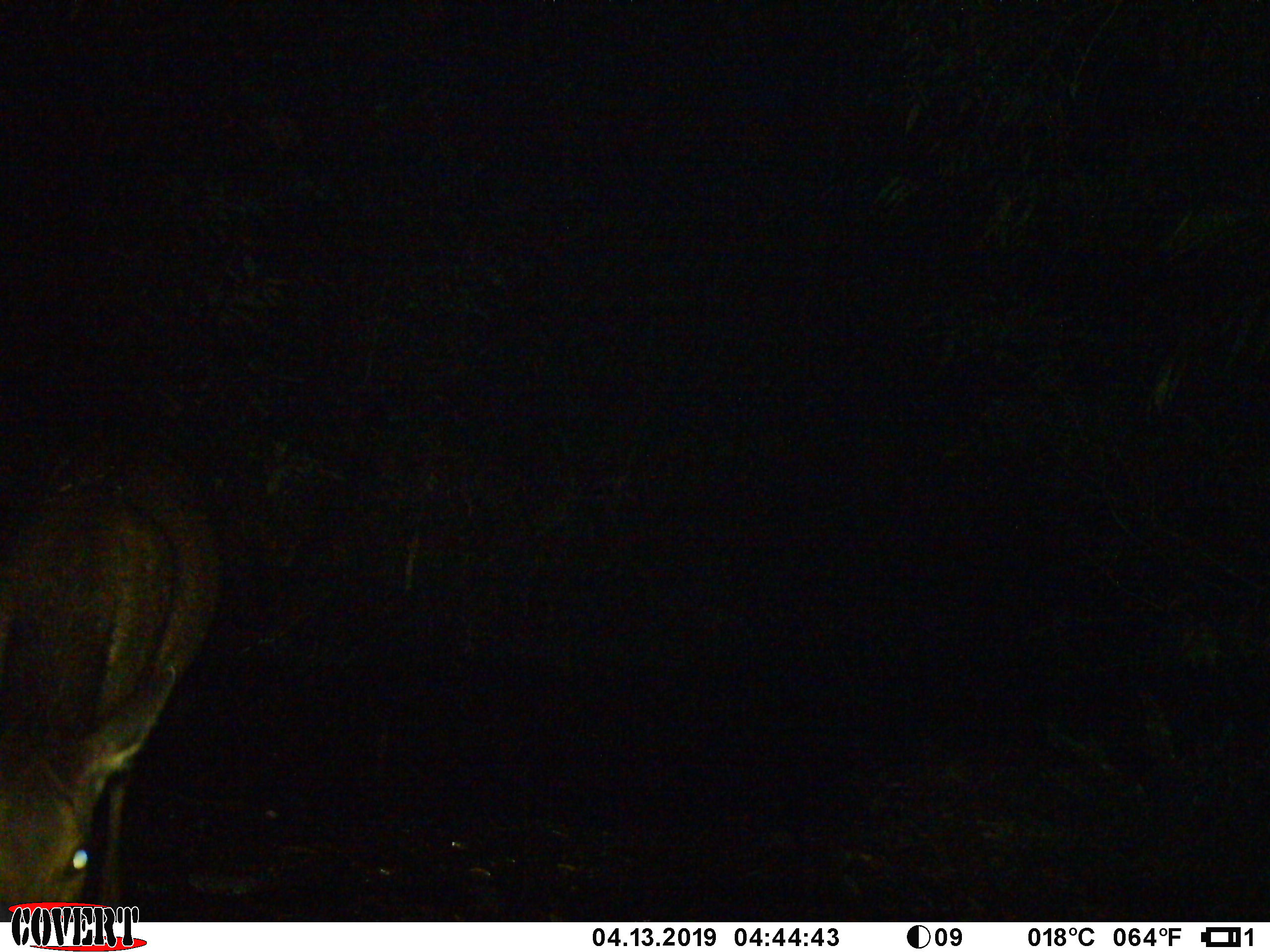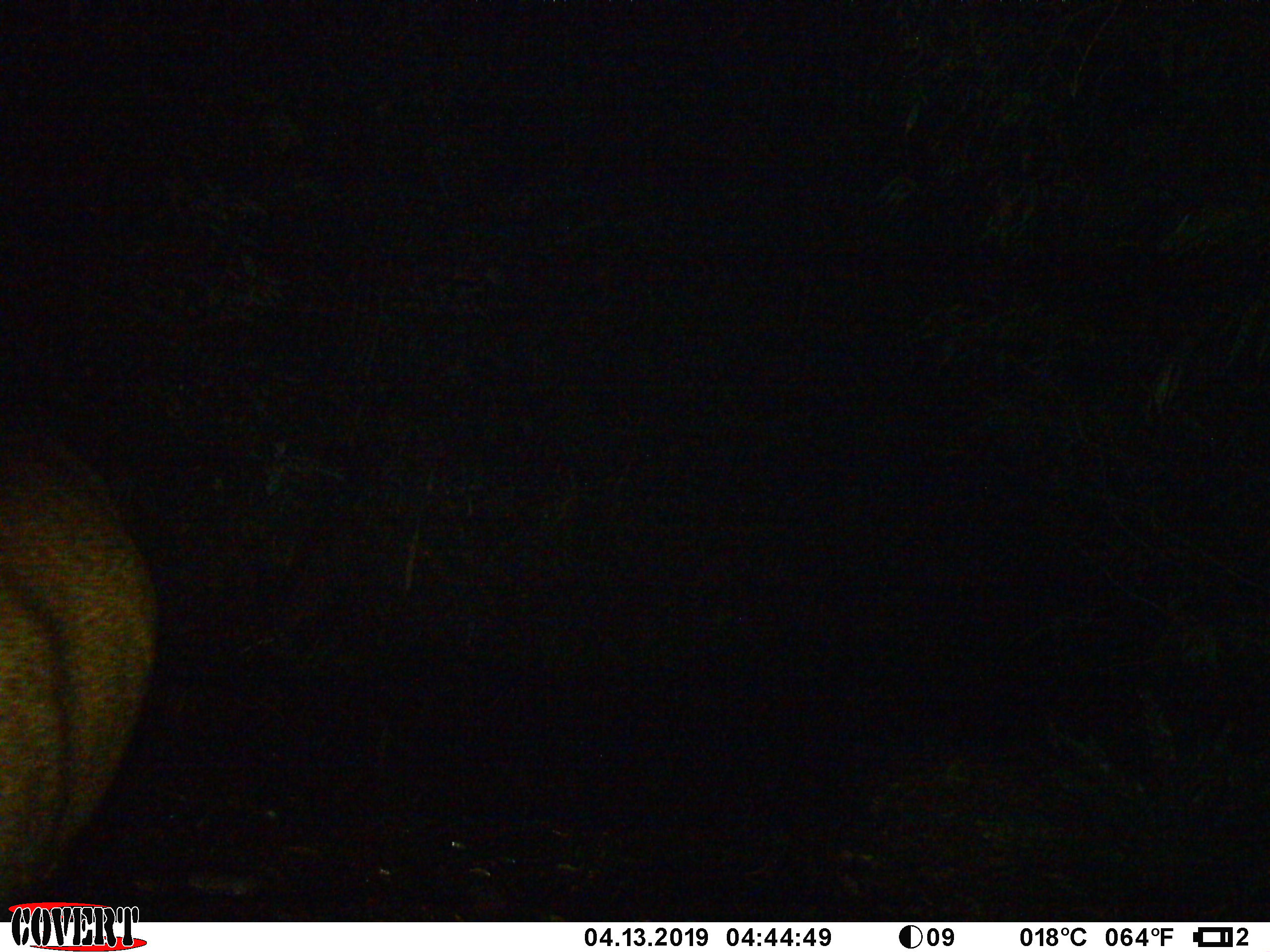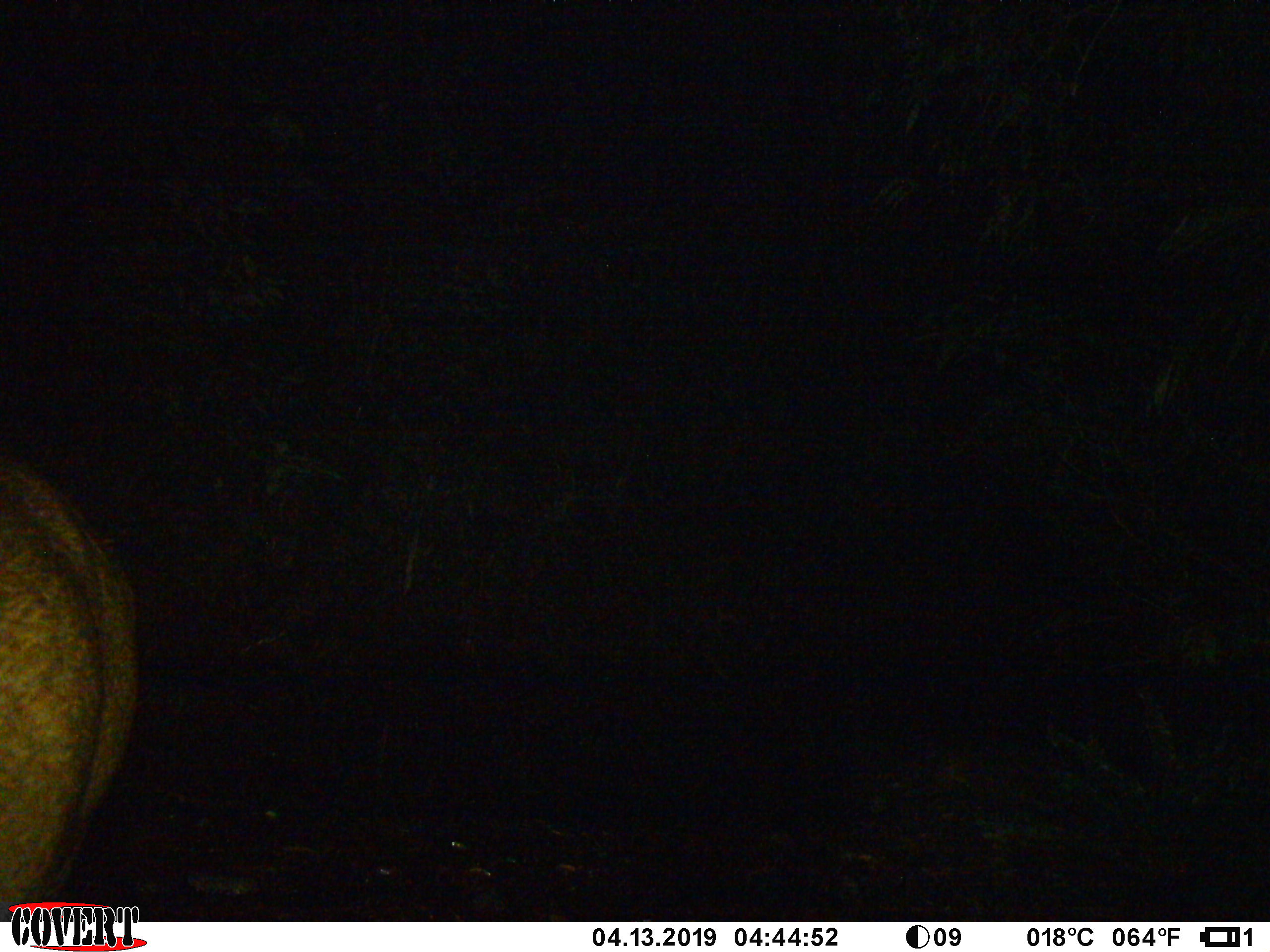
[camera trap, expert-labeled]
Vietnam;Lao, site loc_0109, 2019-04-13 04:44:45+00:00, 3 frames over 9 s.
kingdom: Animalia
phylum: Chordata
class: Mammalia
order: Artiodactyla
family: Cervidae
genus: Rusa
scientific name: Rusa unicolor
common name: sambar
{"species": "sambar (Rusa unicolor)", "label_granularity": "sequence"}